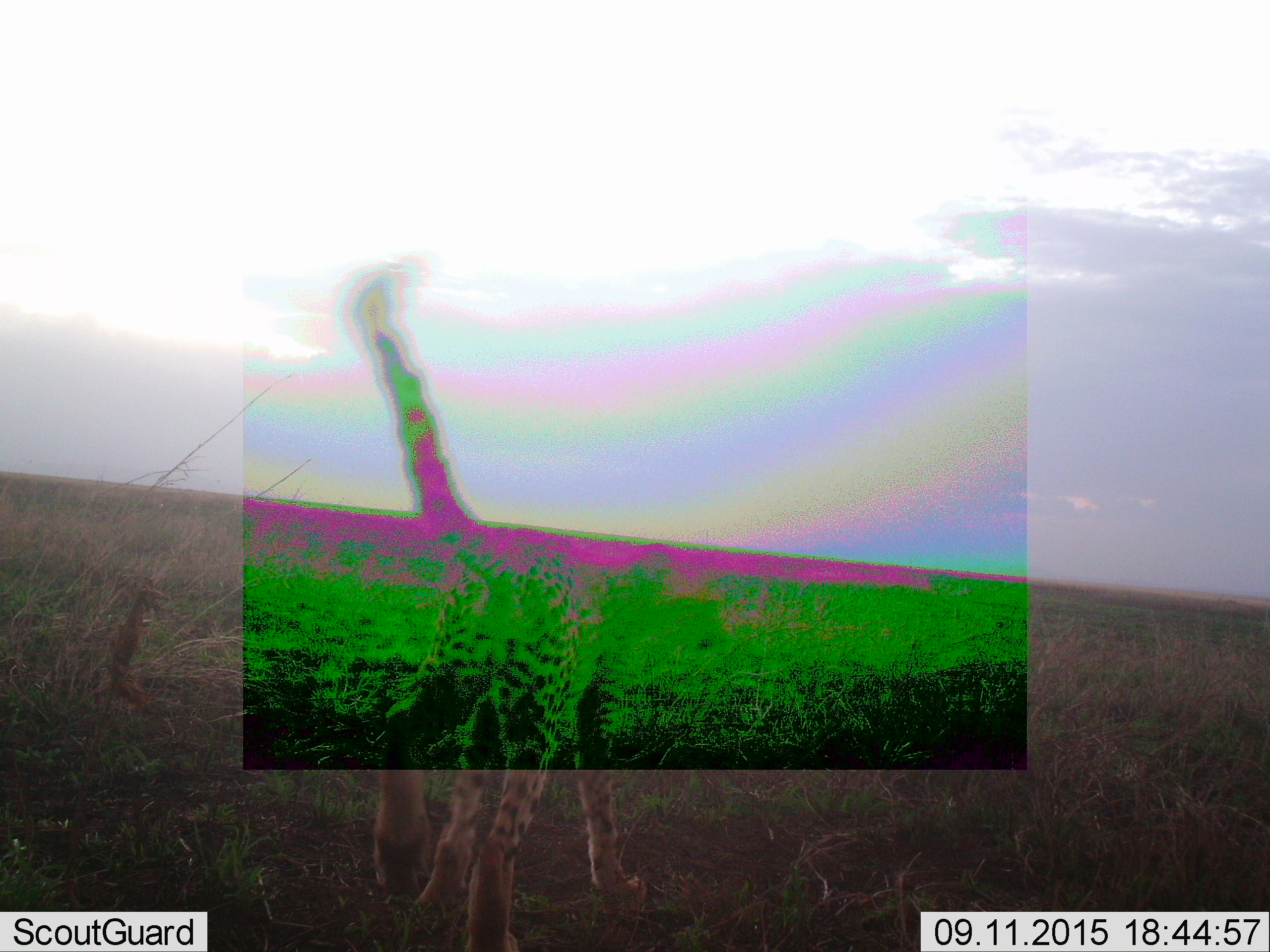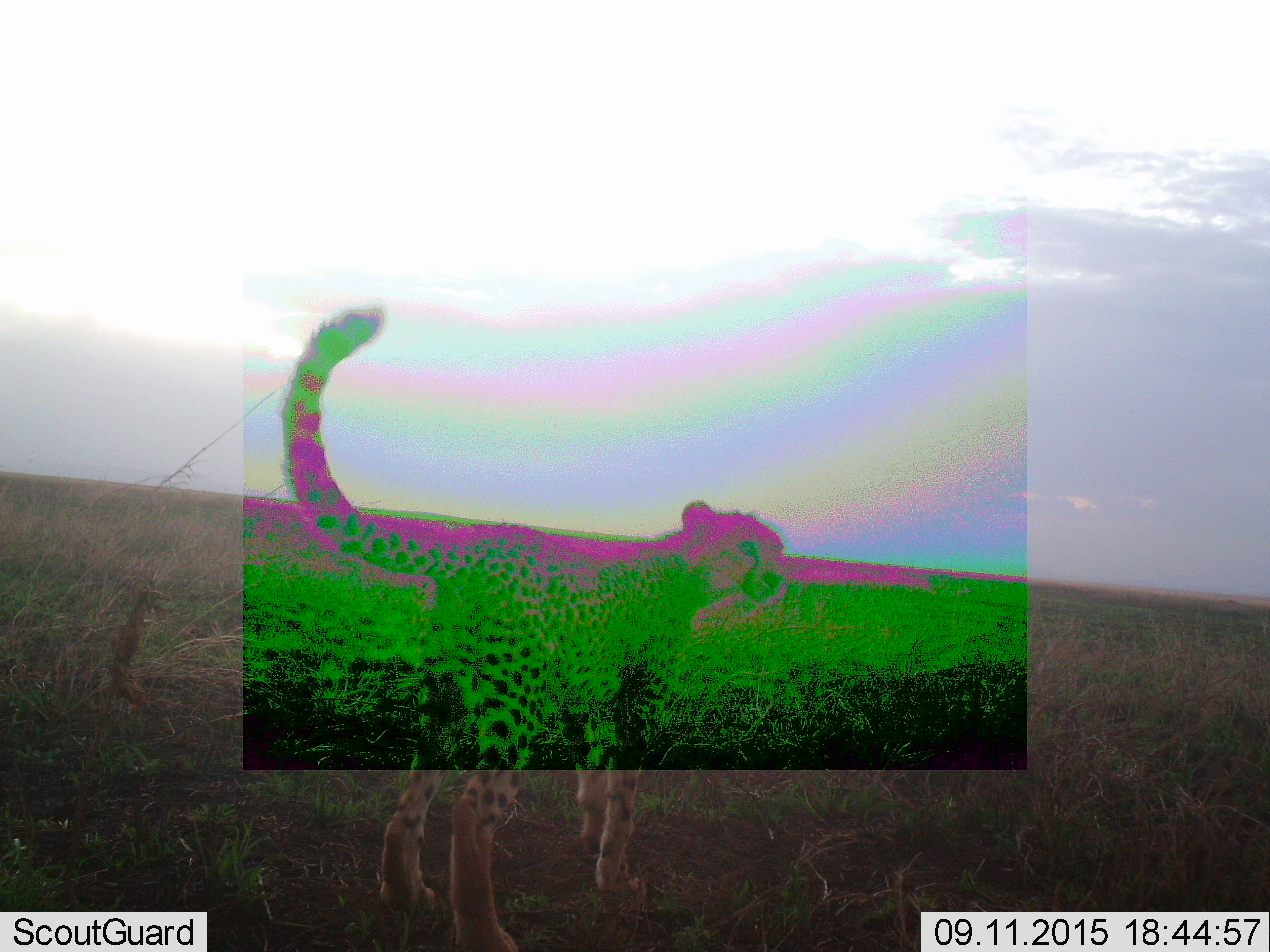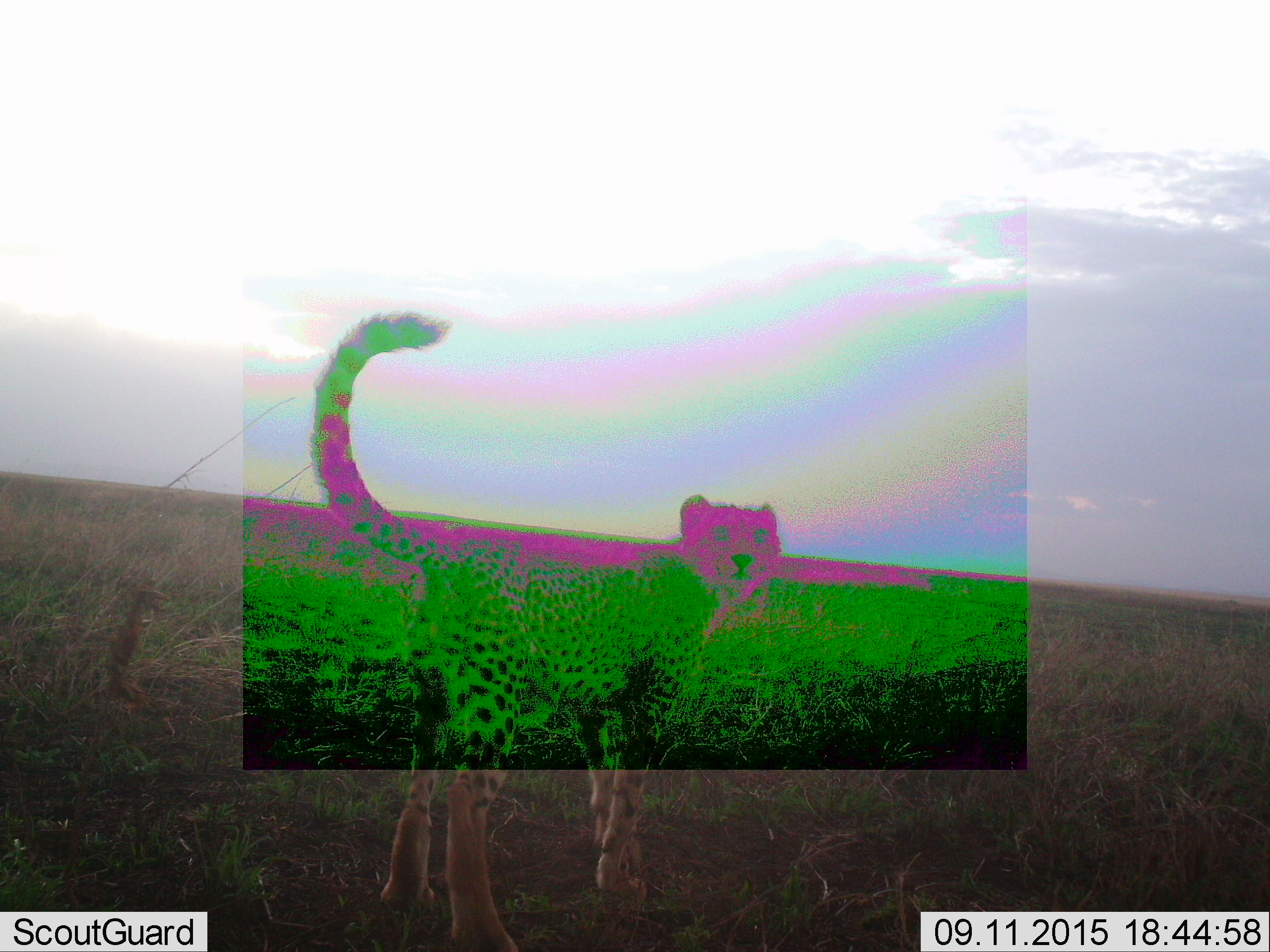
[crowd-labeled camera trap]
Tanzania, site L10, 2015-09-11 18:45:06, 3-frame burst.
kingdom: Animalia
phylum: Chordata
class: Mammalia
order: Carnivora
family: Felidae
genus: Acinonyx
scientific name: Acinonyx jubatus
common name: cheetah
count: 1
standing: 67%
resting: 0%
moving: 44%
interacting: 11%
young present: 0%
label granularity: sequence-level